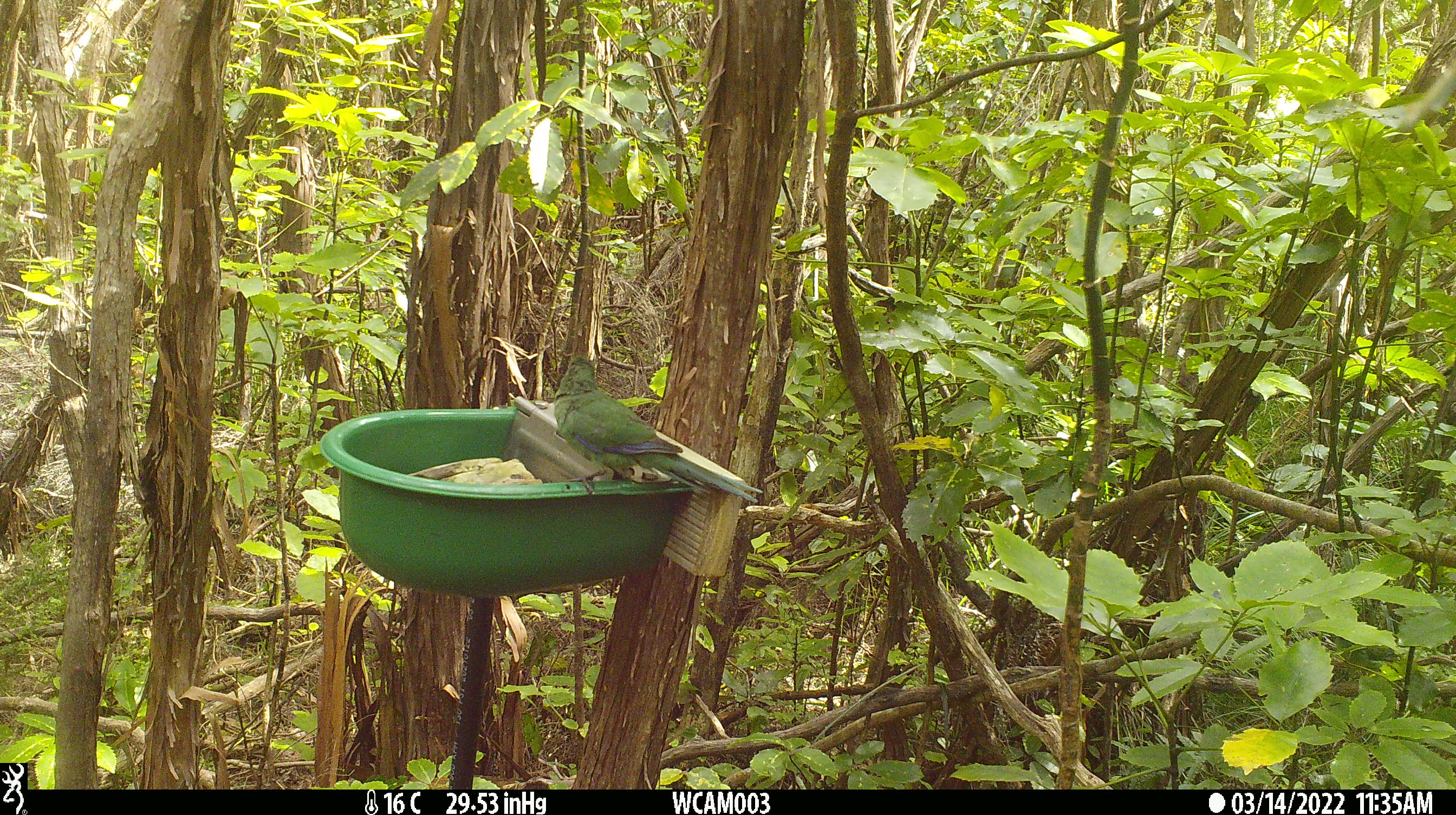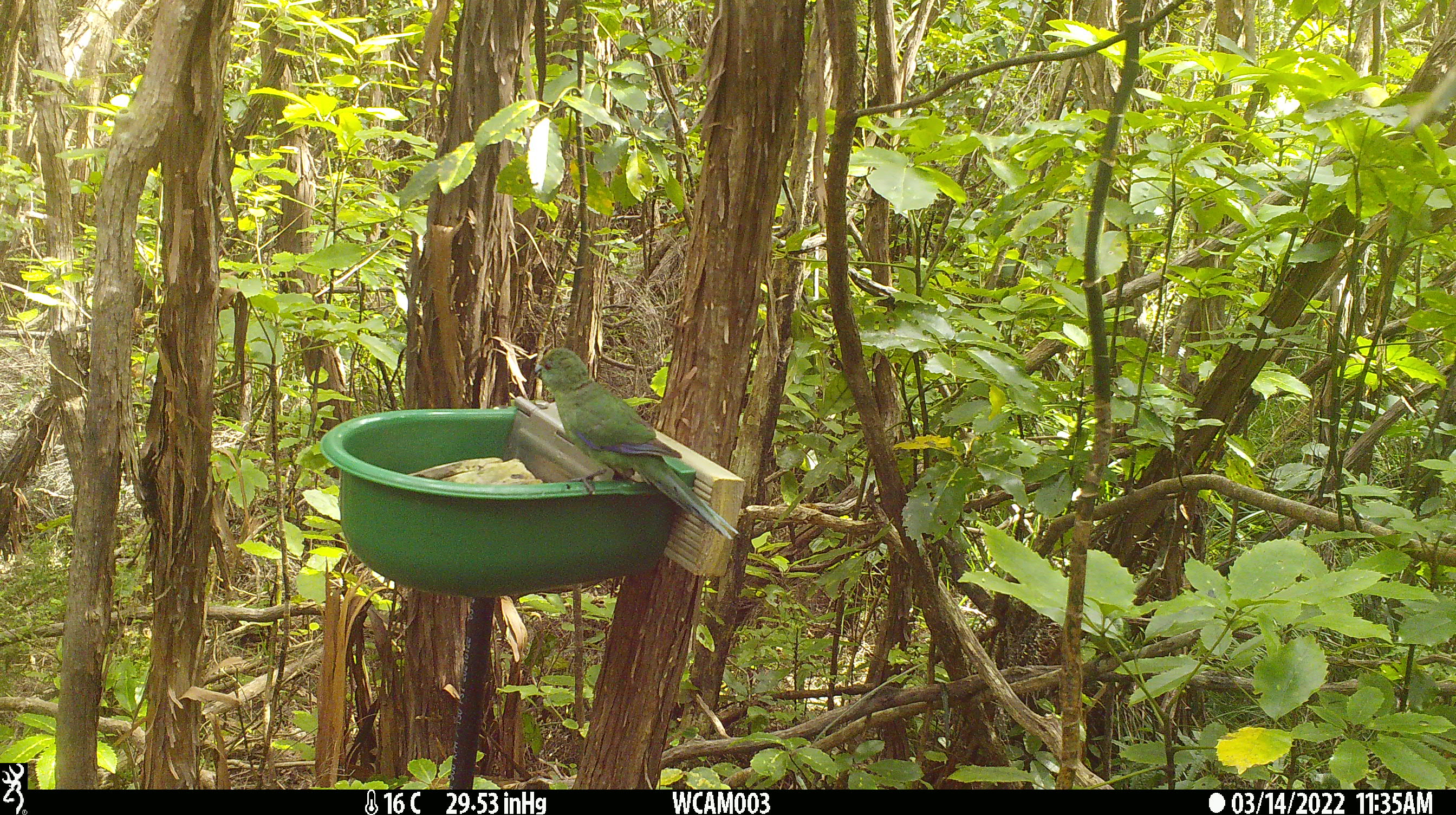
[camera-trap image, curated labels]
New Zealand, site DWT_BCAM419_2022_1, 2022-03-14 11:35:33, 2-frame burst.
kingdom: Animalia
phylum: Chordata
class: Aves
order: Psittaciformes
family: Psittaculidae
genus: Cyanoramphus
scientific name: Cyanoramphus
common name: parakeet